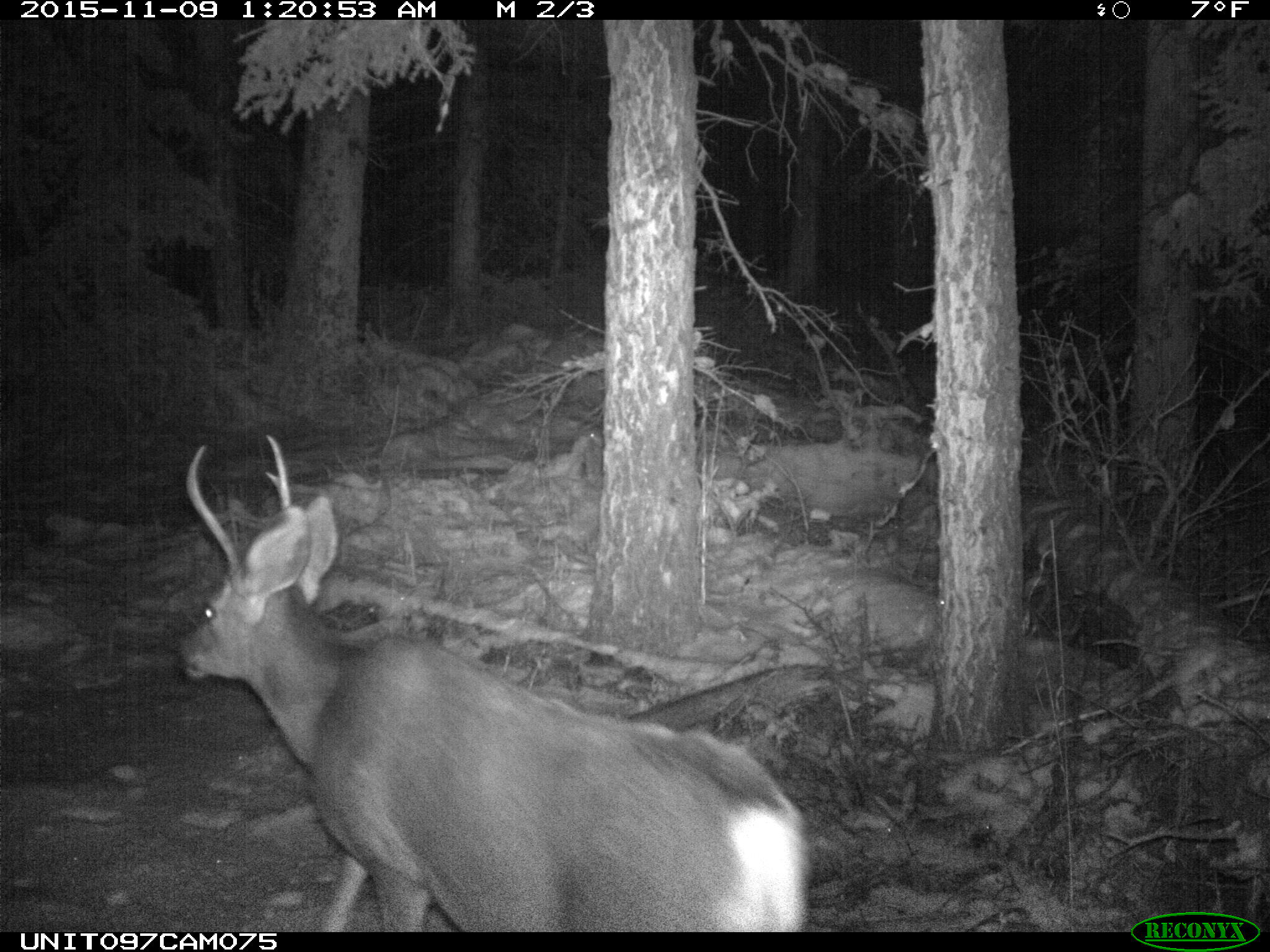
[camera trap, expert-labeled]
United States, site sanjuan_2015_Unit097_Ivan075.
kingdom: Animalia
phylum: Chordata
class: Mammalia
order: Artiodactyla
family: Cervidae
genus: Odocoileus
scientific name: Odocoileus hemionus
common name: mule deer